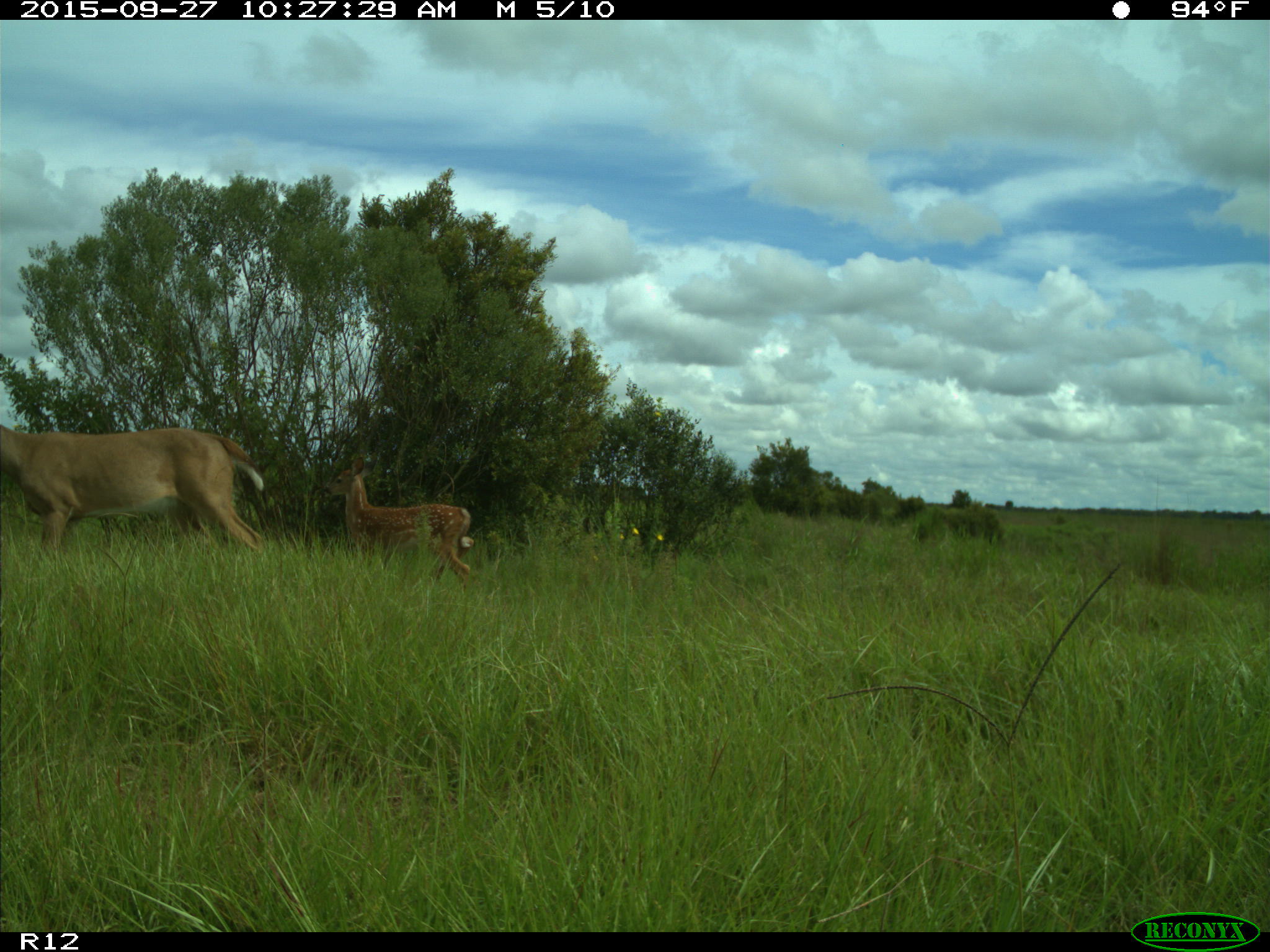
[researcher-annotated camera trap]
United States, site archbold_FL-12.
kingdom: Animalia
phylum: Chordata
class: Mammalia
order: Artiodactyla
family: Cervidae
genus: Odocoileus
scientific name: Odocoileus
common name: deer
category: unidentified deer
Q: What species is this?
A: Unidentified deer (deer) (Odocoileus).